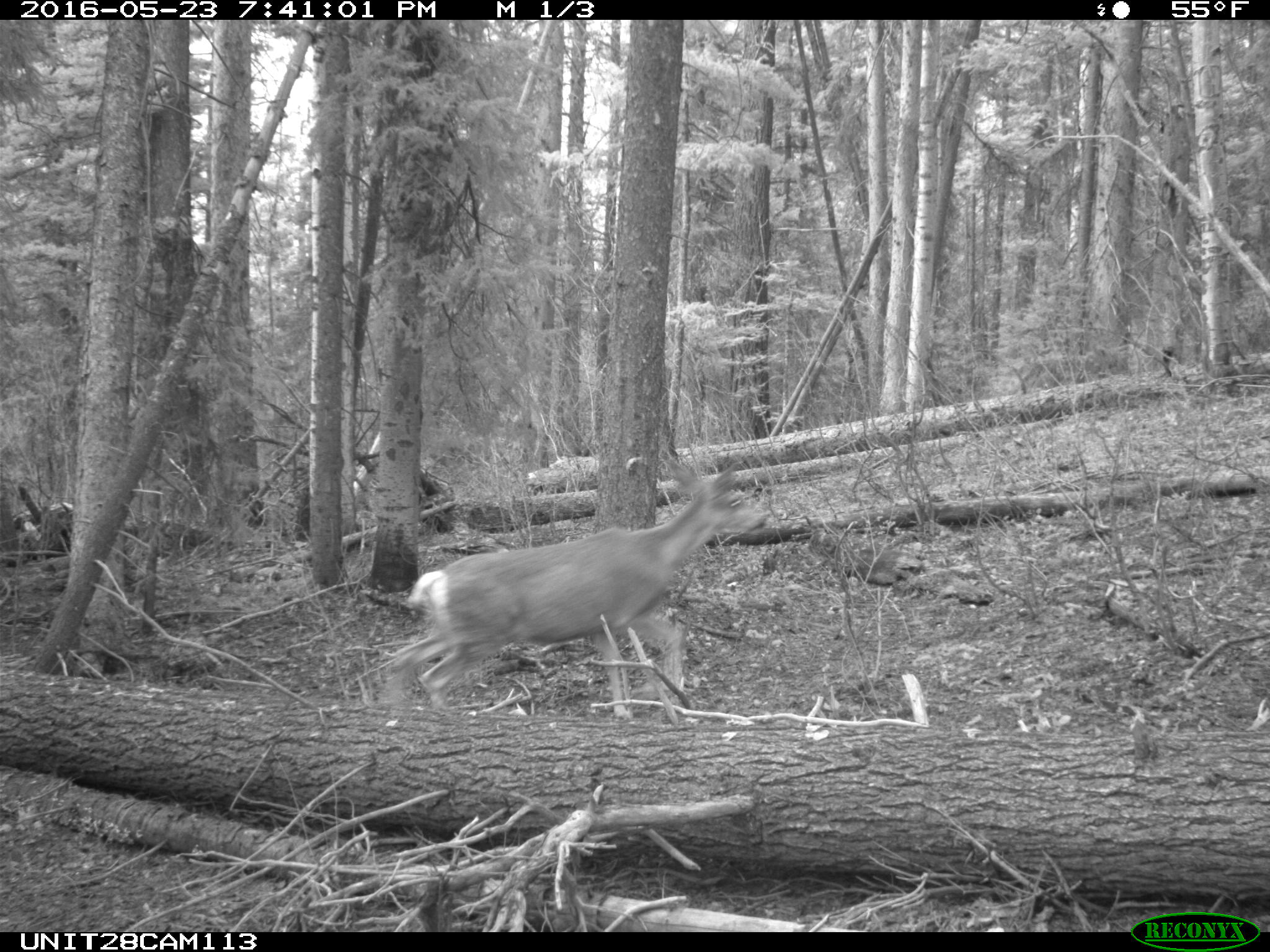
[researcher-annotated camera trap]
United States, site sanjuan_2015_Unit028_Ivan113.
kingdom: Animalia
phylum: Chordata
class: Mammalia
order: Artiodactyla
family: Cervidae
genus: Odocoileus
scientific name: Odocoileus hemionus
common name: mule deer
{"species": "Odocoileus hemionus (mule deer)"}